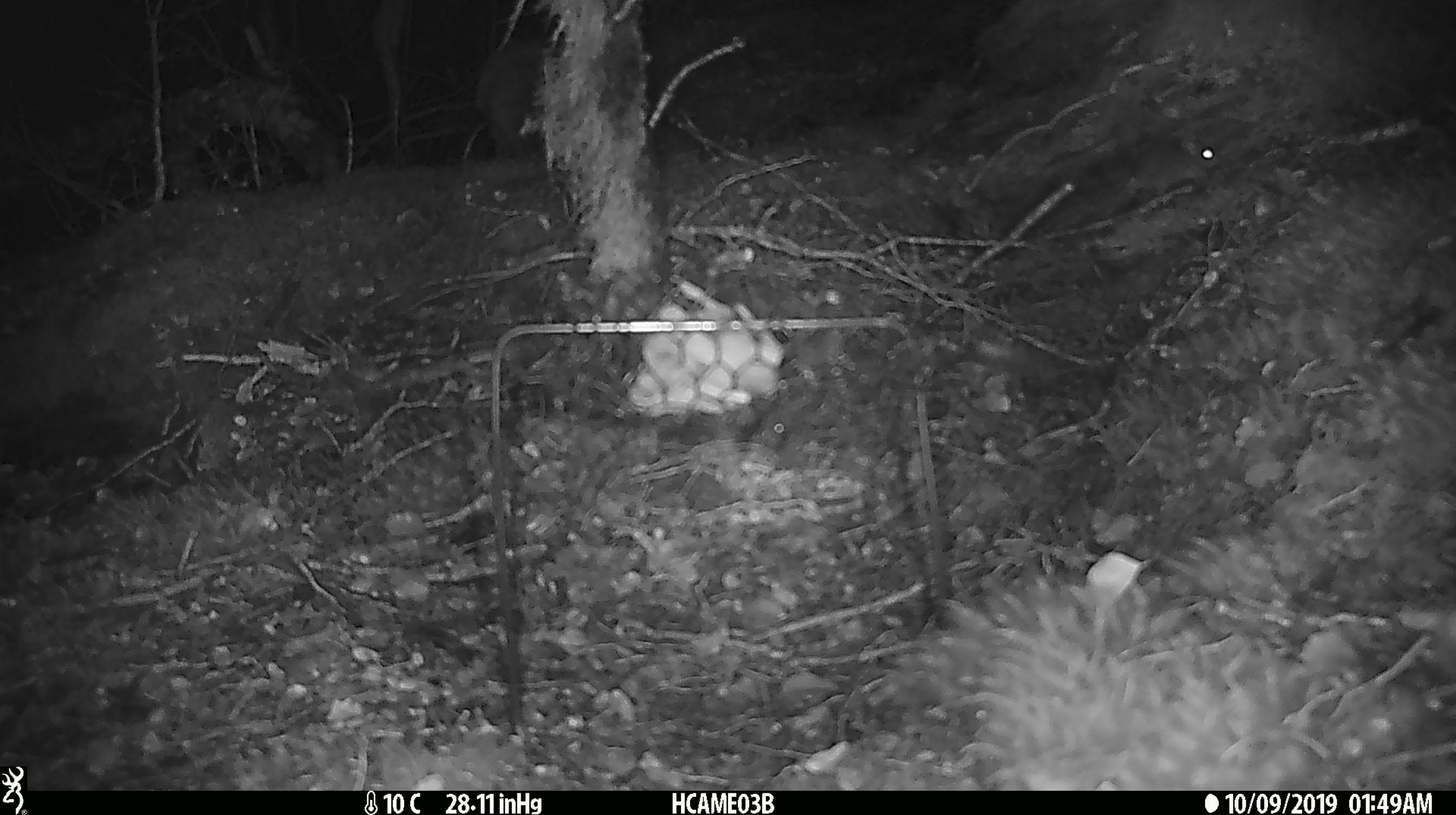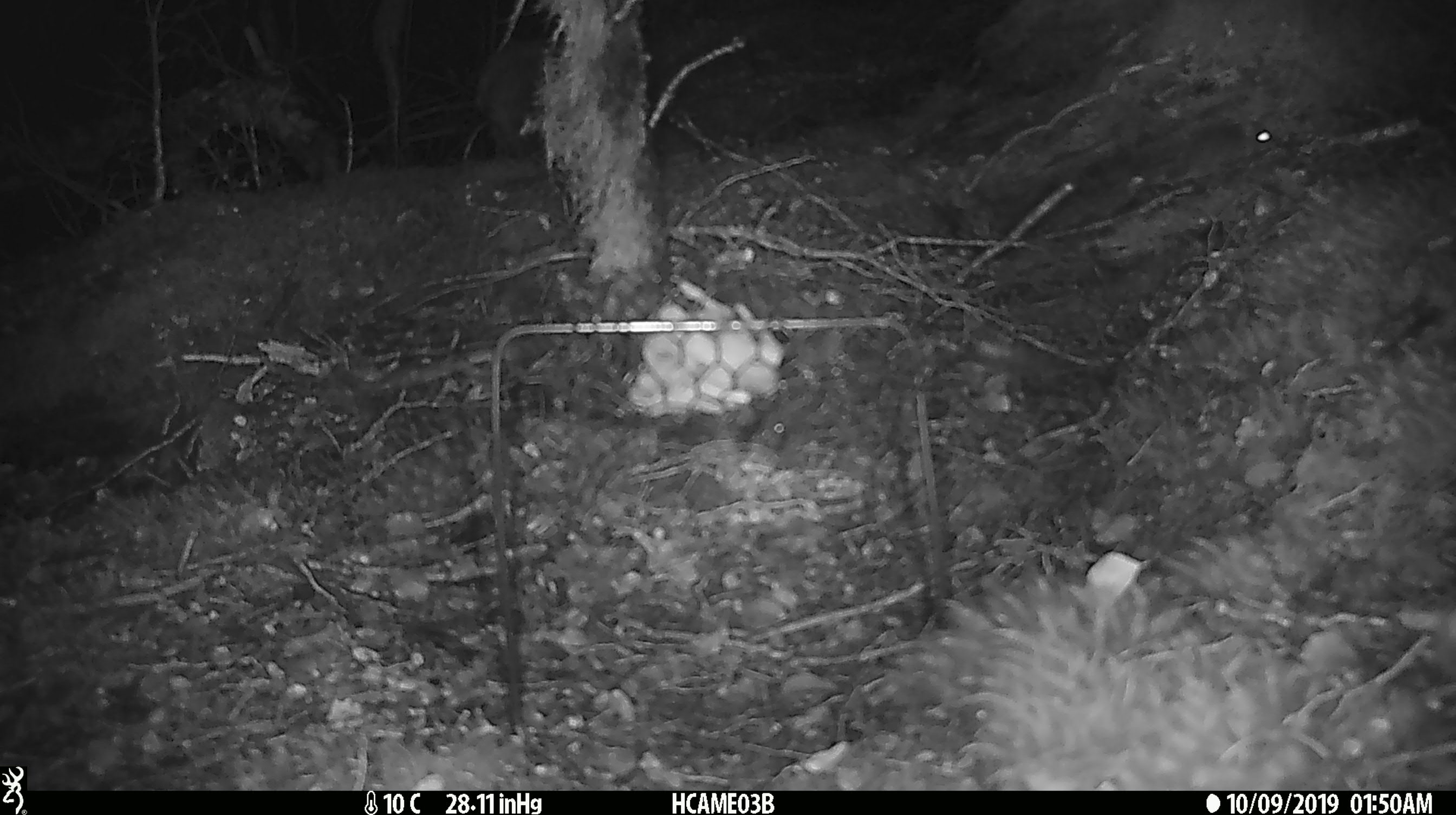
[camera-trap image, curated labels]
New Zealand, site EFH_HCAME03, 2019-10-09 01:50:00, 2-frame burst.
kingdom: Animalia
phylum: Chordata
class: Mammalia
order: Rodentia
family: Muridae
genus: Mus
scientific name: Mus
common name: mouse